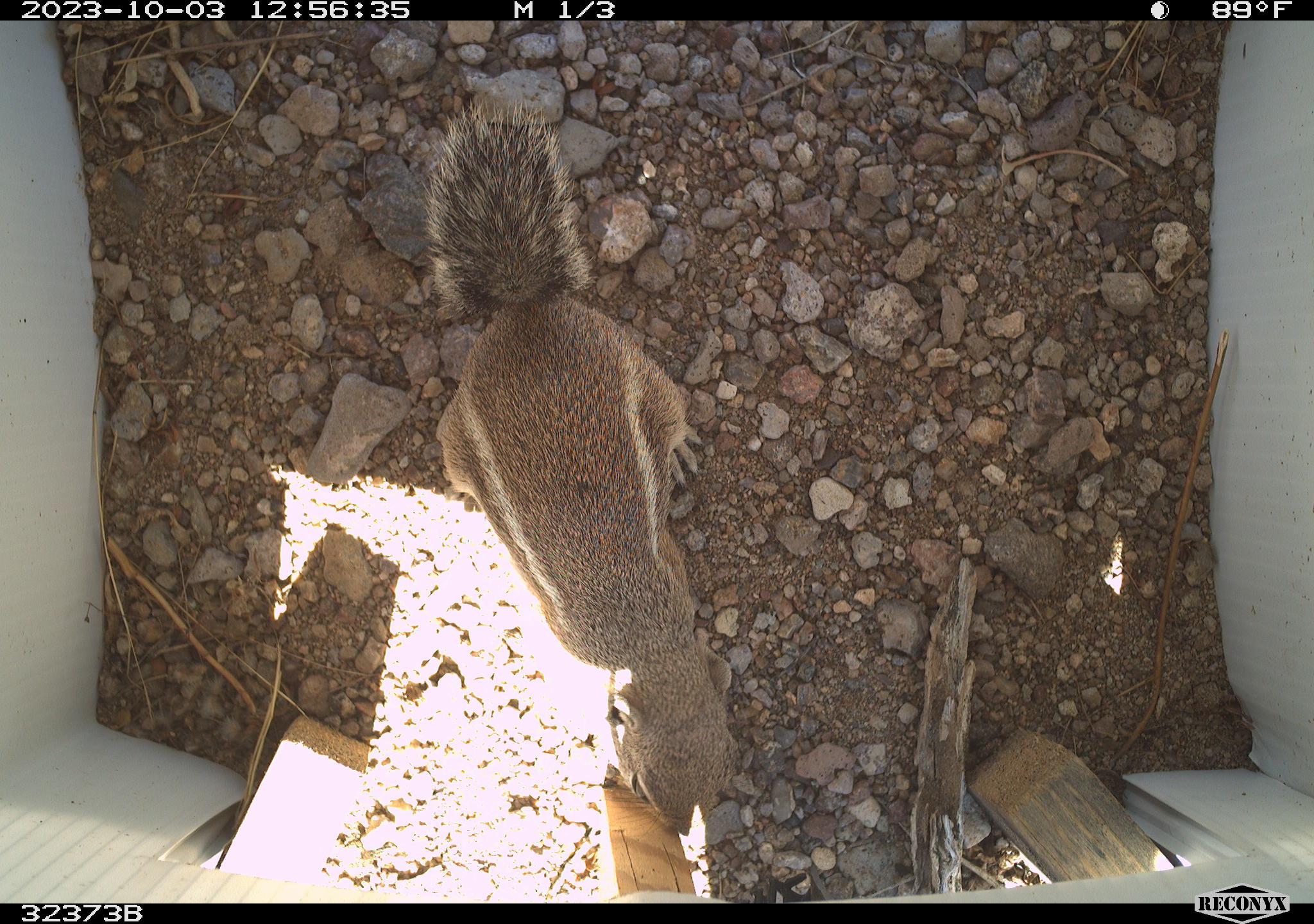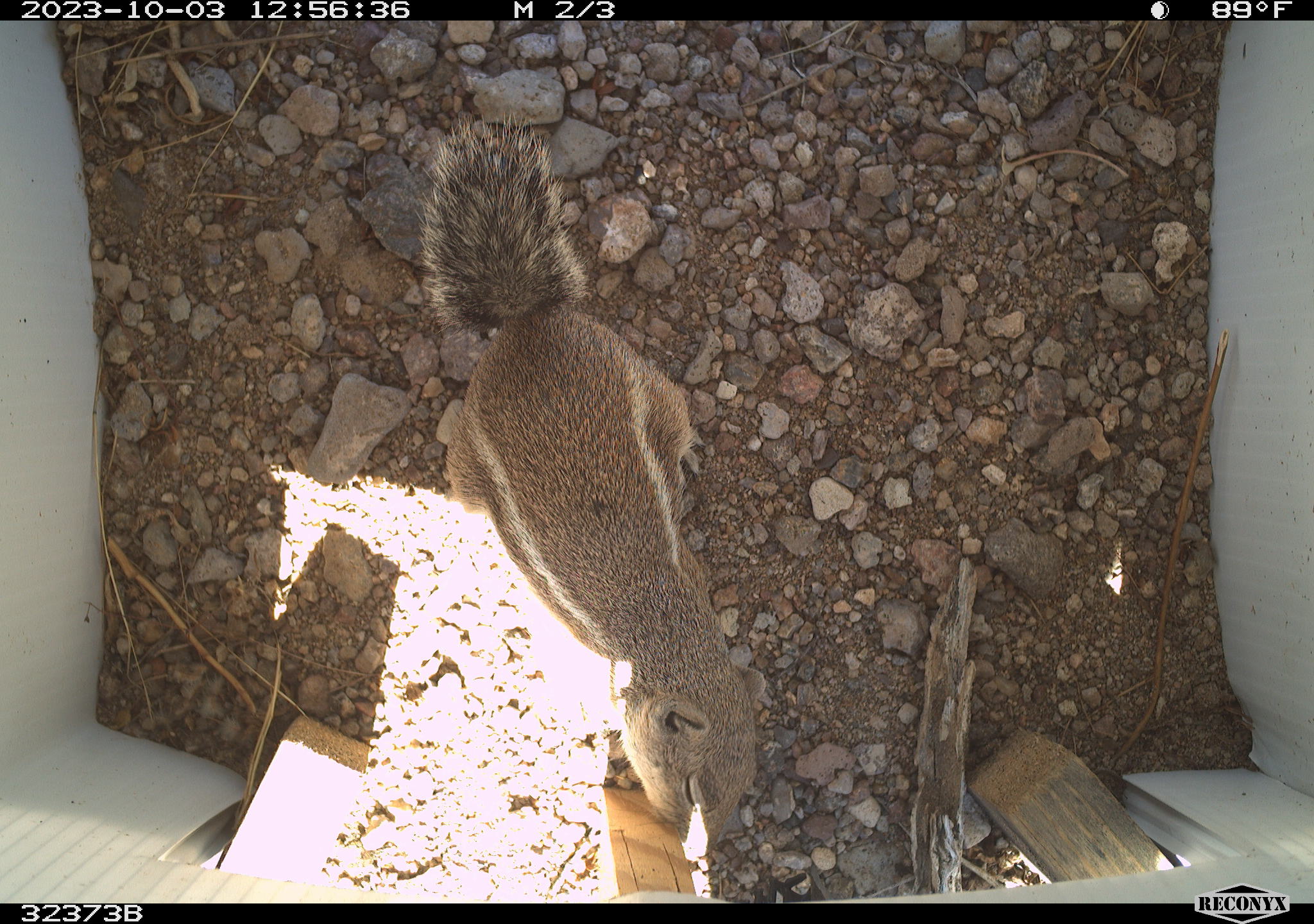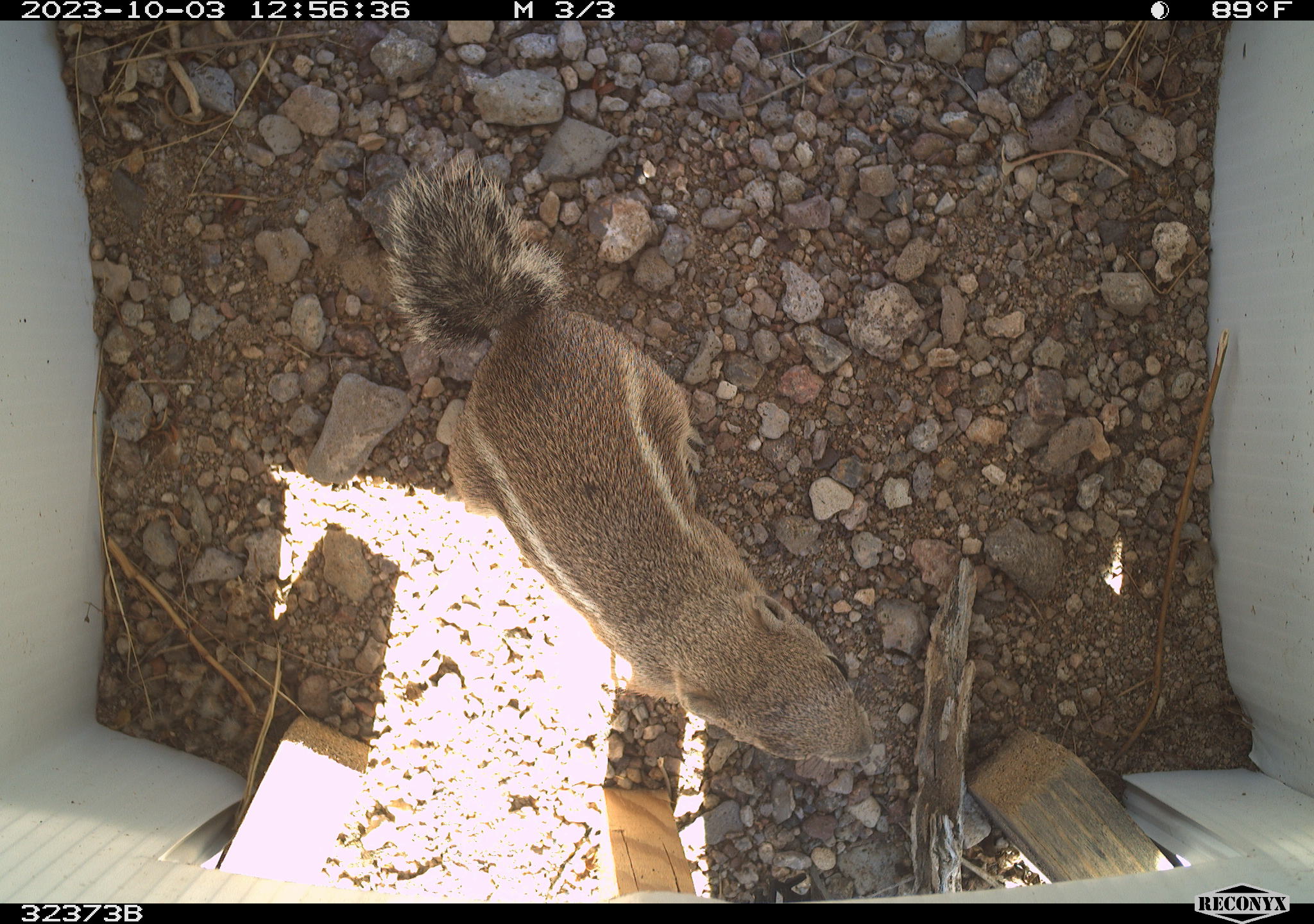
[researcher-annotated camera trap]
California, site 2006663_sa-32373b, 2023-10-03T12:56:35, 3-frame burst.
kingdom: Animalia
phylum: Chordata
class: Mammalia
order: Rodentia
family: Sciuridae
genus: Ammospermophilus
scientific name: Ammospermophilus leucurus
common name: white-tailed antelope squirrel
White-tailed antelope squirrel (Ammospermophilus leucurus).